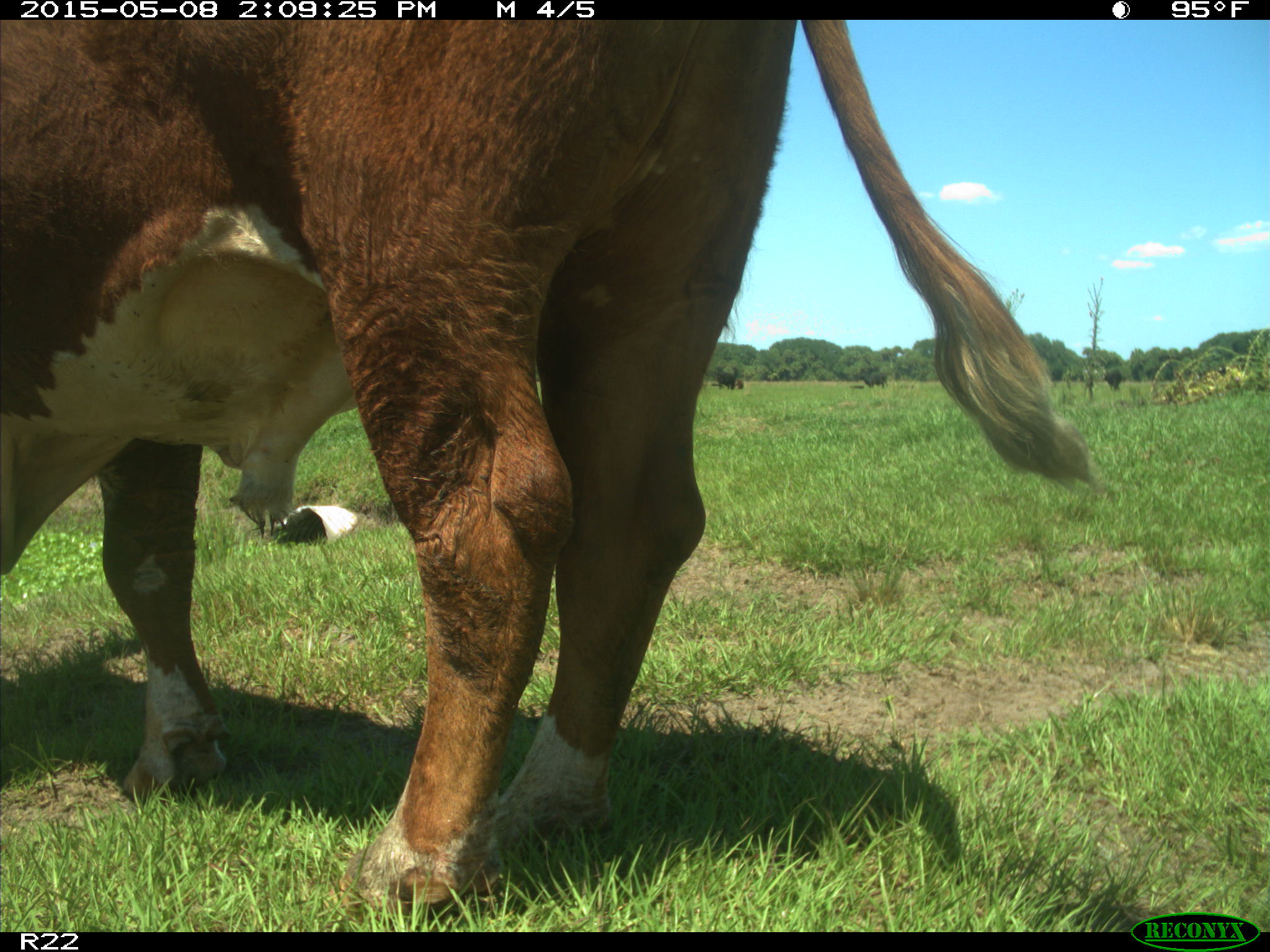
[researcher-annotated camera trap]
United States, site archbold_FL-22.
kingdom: Animalia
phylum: Chordata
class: Mammalia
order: Artiodactyla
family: Bovidae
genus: Bos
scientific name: Bos taurus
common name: domestic cow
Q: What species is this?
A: Bos taurus (domestic cow).